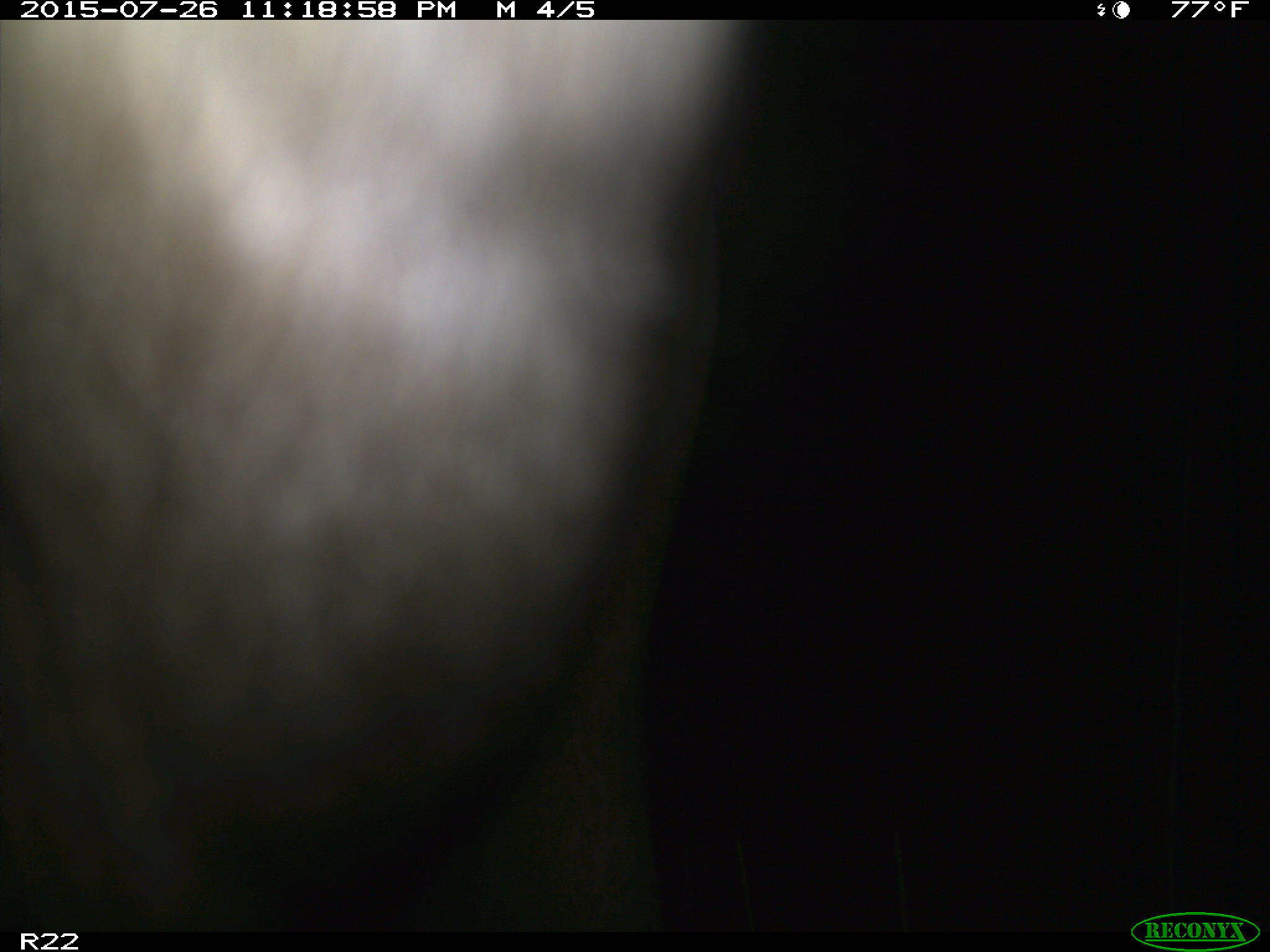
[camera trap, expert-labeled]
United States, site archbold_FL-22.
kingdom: Animalia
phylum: Chordata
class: Mammalia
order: Artiodactyla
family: Bovidae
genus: Bos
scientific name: Bos taurus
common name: domestic cow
Bos taurus (domestic cow).